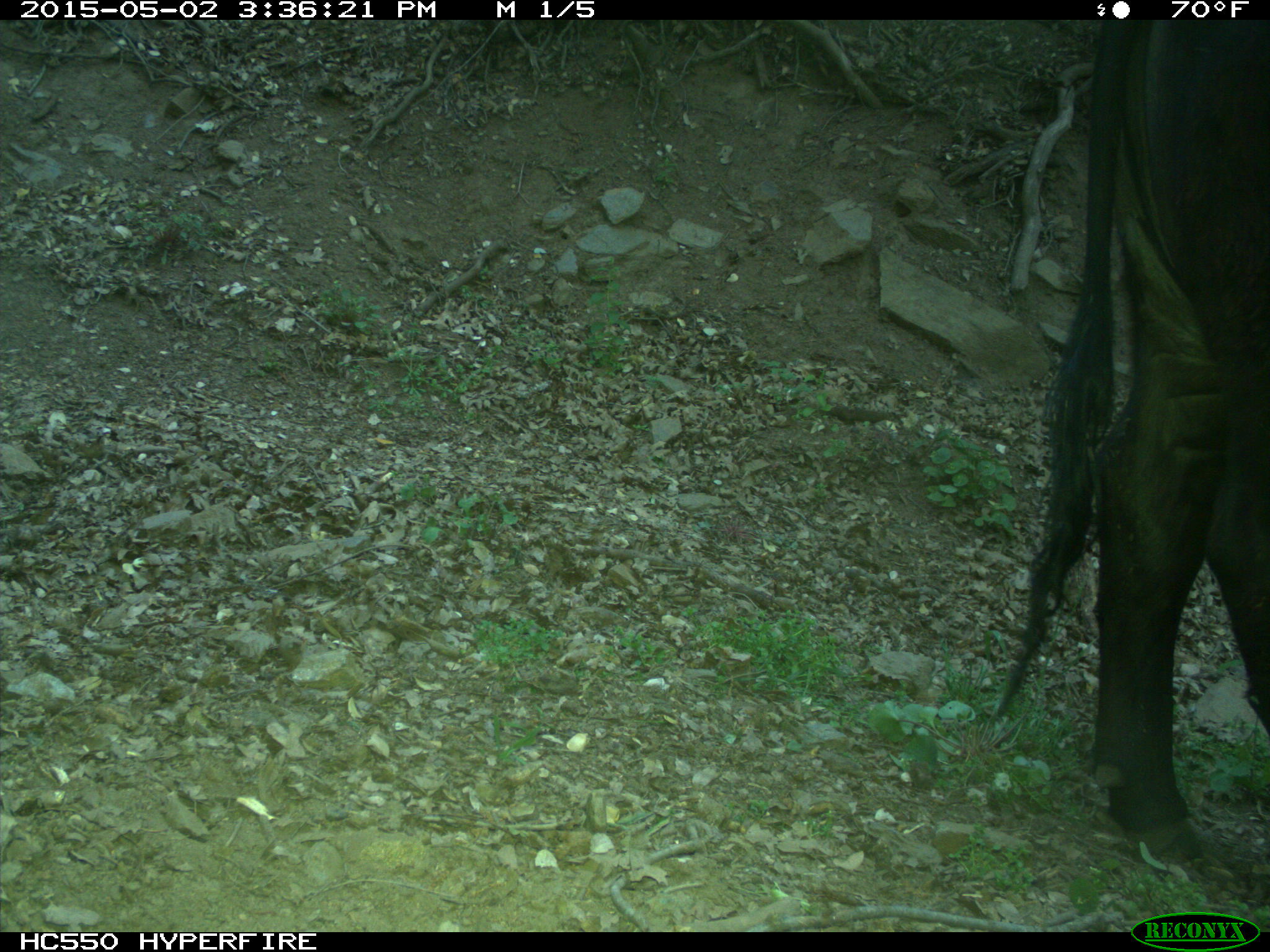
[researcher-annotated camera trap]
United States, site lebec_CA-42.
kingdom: Animalia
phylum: Chordata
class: Mammalia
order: Artiodactyla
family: Bovidae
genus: Bos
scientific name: Bos taurus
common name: domestic cow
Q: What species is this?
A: Bos taurus (domestic cow).